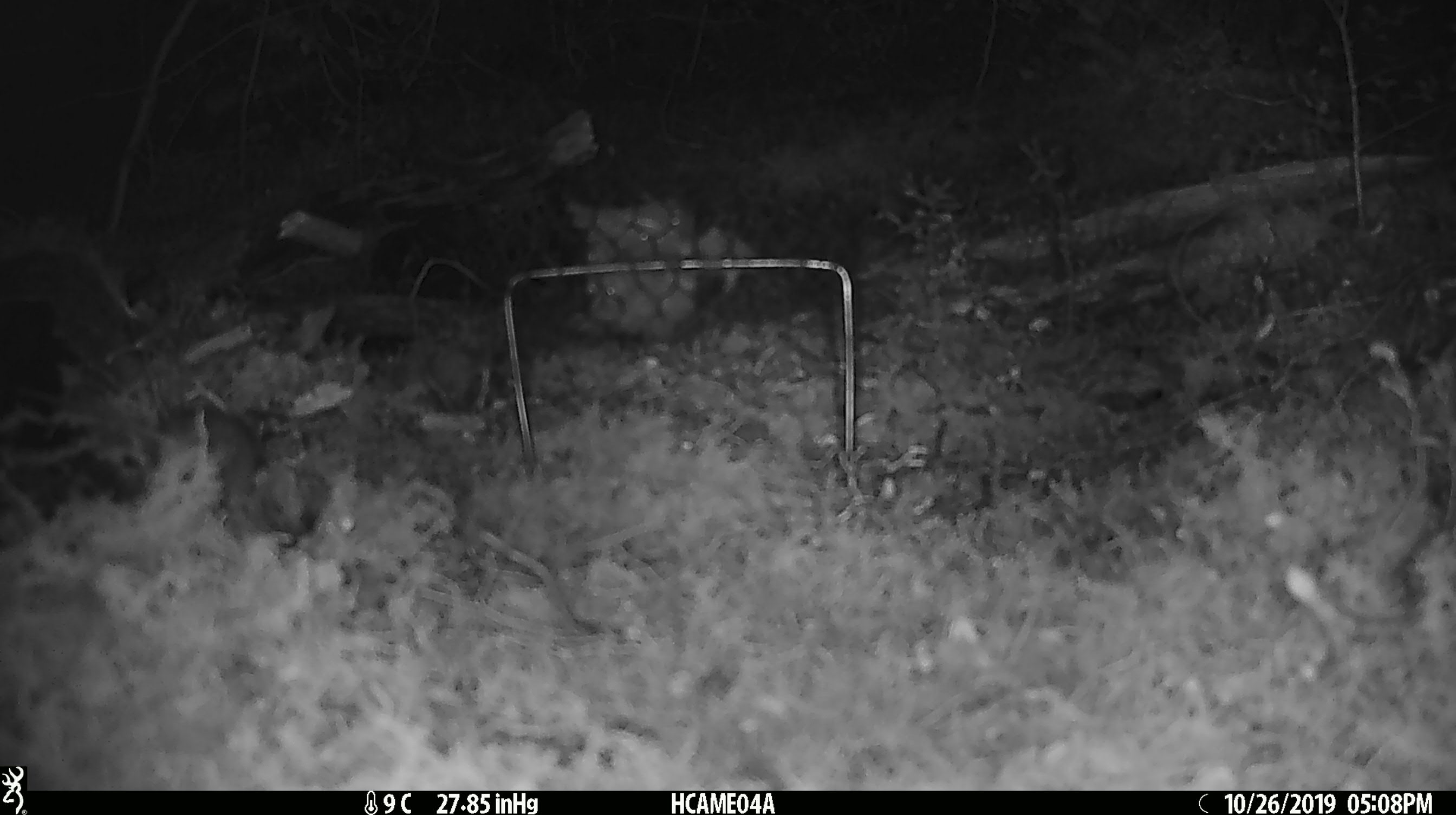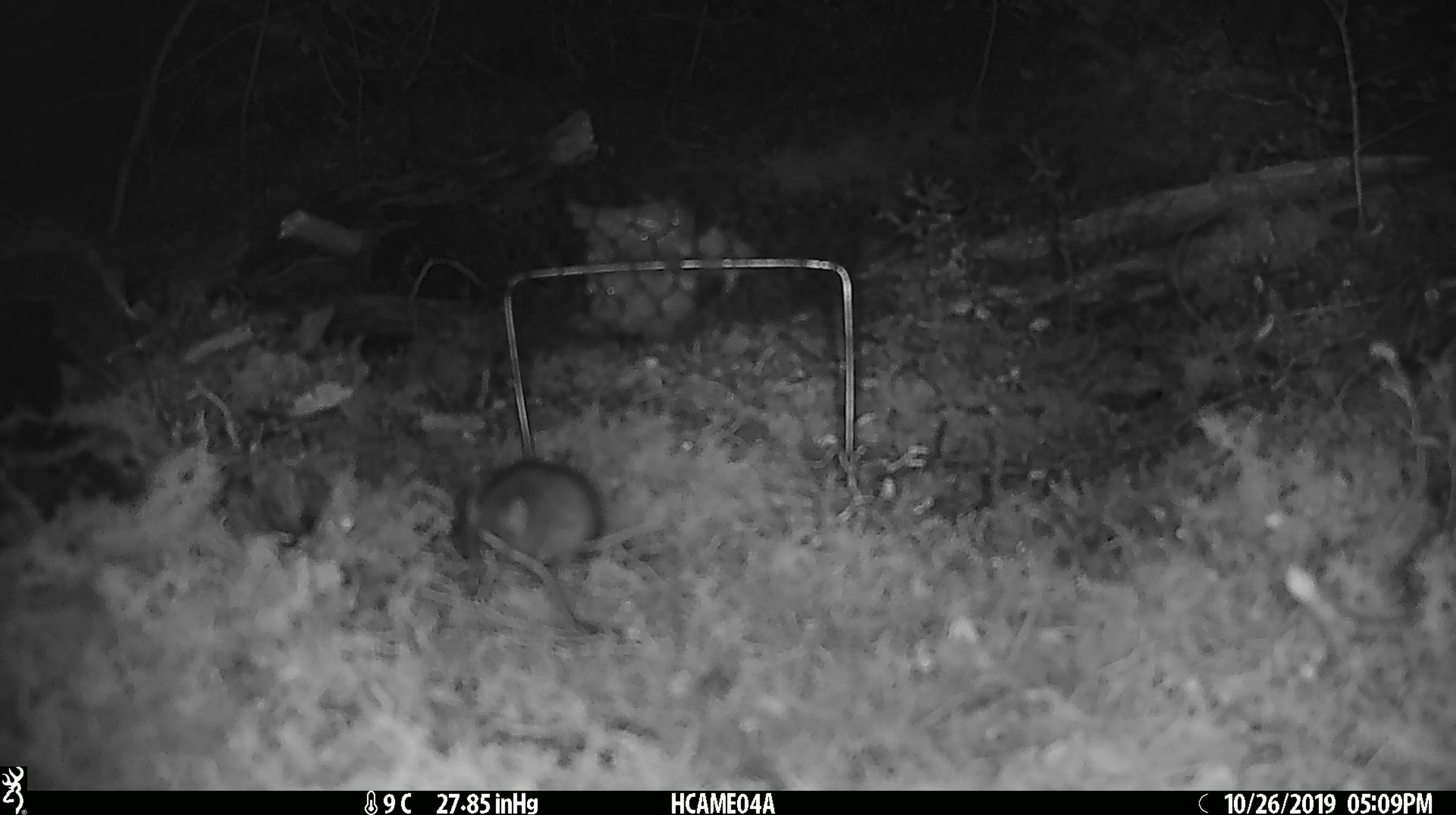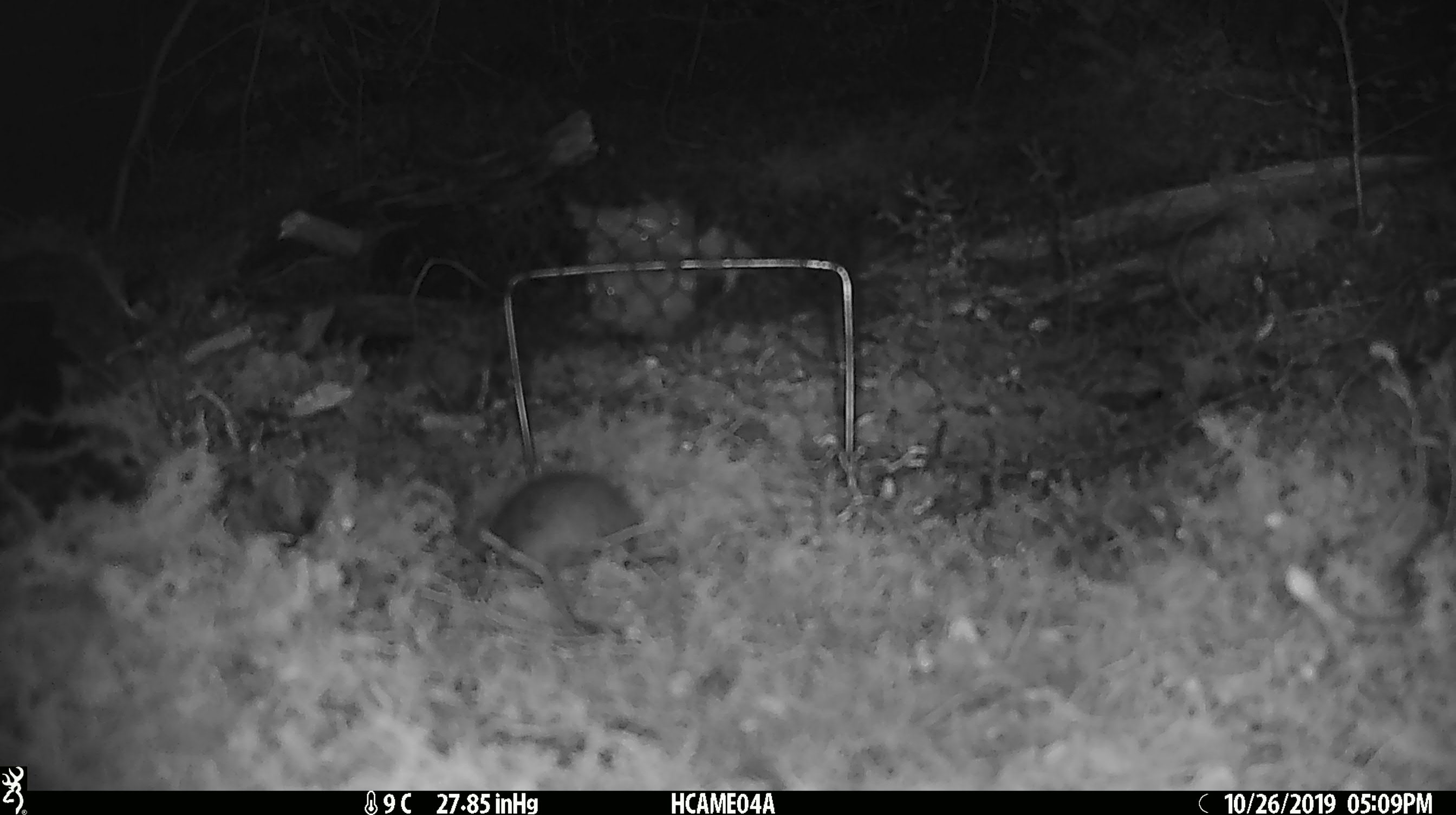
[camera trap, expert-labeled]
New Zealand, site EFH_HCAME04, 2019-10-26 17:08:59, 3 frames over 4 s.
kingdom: Animalia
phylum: Chordata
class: Mammalia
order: Rodentia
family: Muridae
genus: Mus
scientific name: Mus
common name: mouse